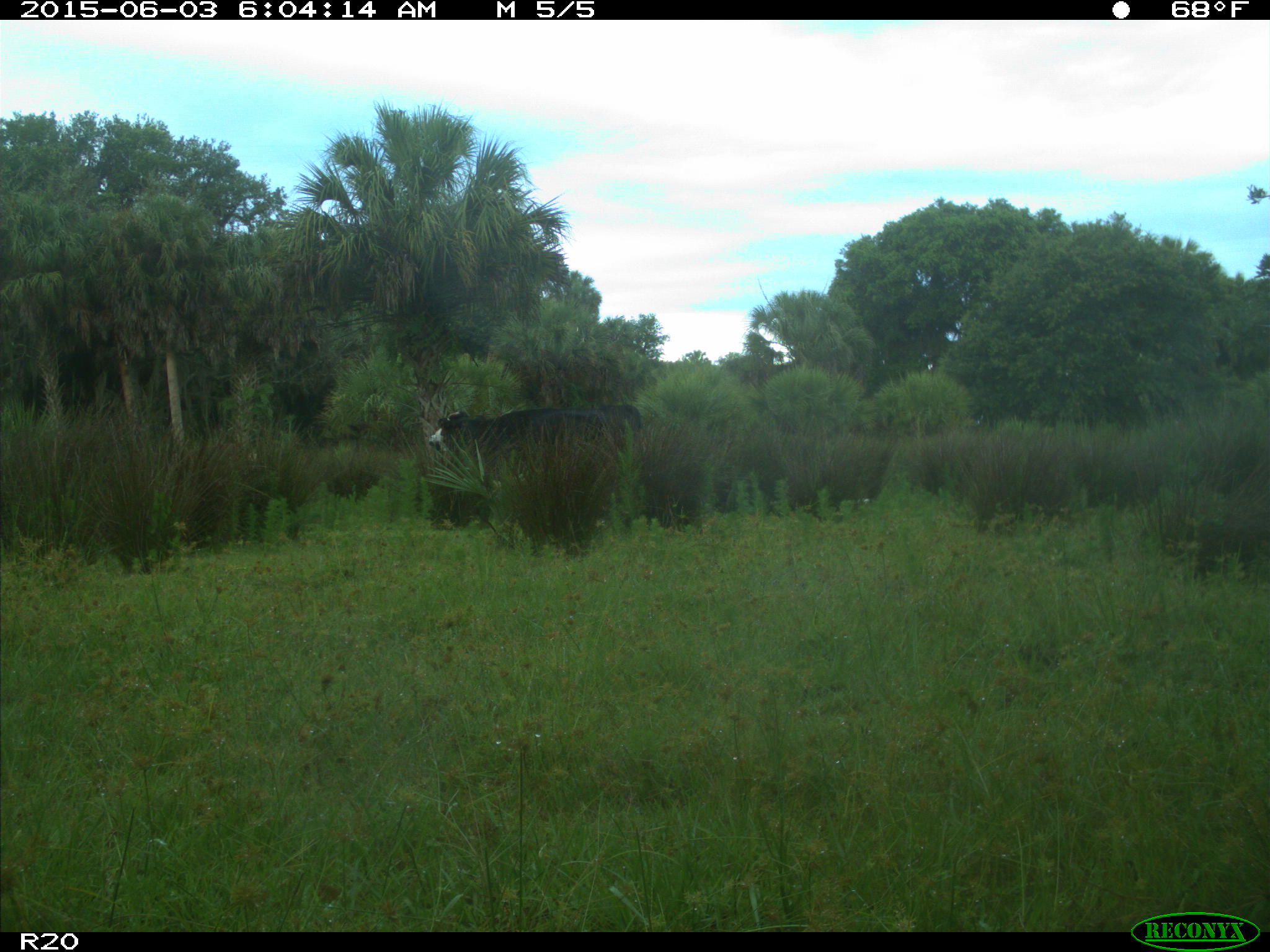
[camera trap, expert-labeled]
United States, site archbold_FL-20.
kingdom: Animalia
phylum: Chordata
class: Mammalia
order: Artiodactyla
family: Bovidae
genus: Bos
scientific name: Bos taurus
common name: domestic cow